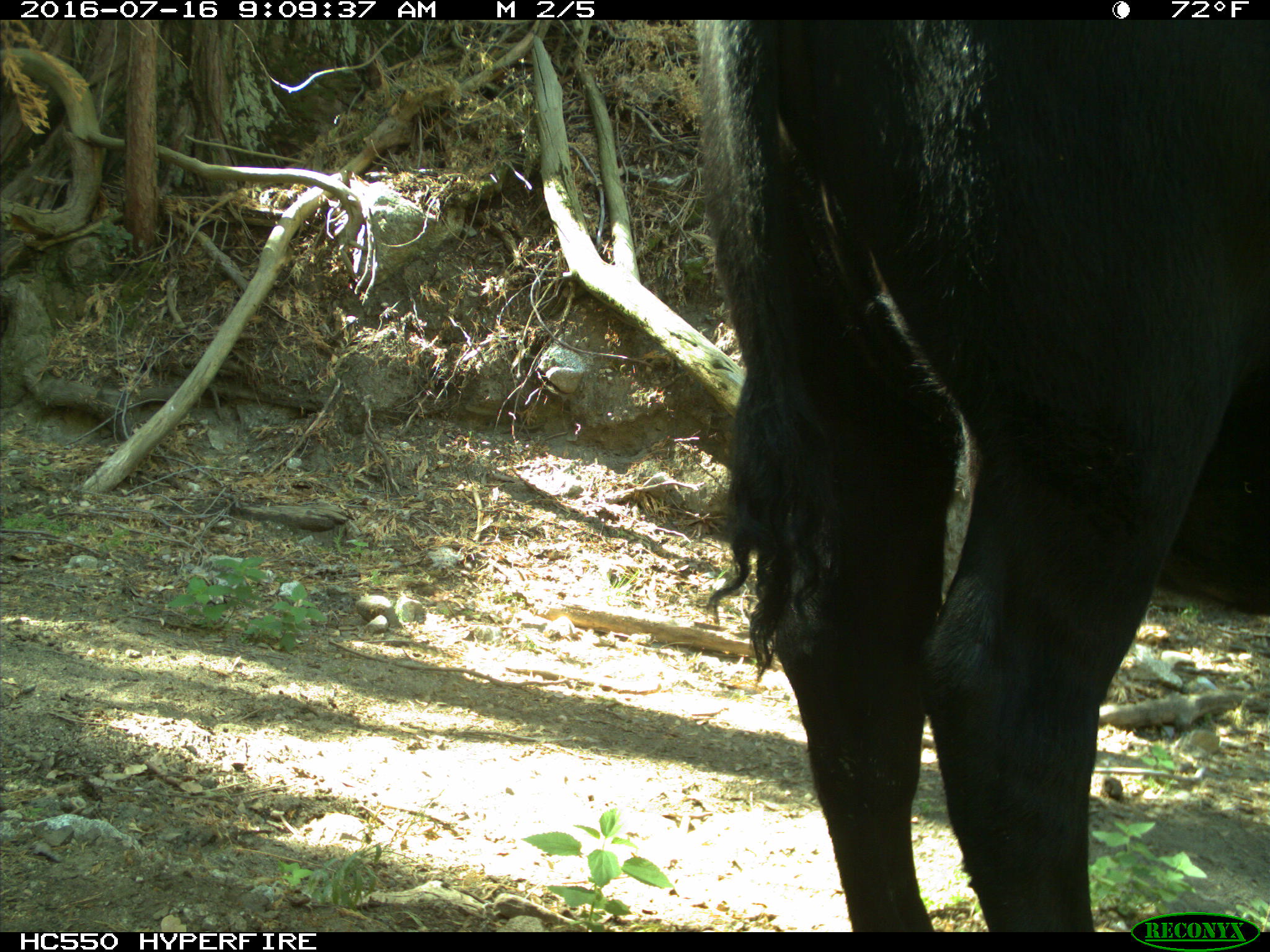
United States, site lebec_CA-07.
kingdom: Animalia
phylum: Chordata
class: Mammalia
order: Artiodactyla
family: Bovidae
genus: Bos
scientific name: Bos taurus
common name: domestic cow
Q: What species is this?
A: Bos taurus (domestic cow).